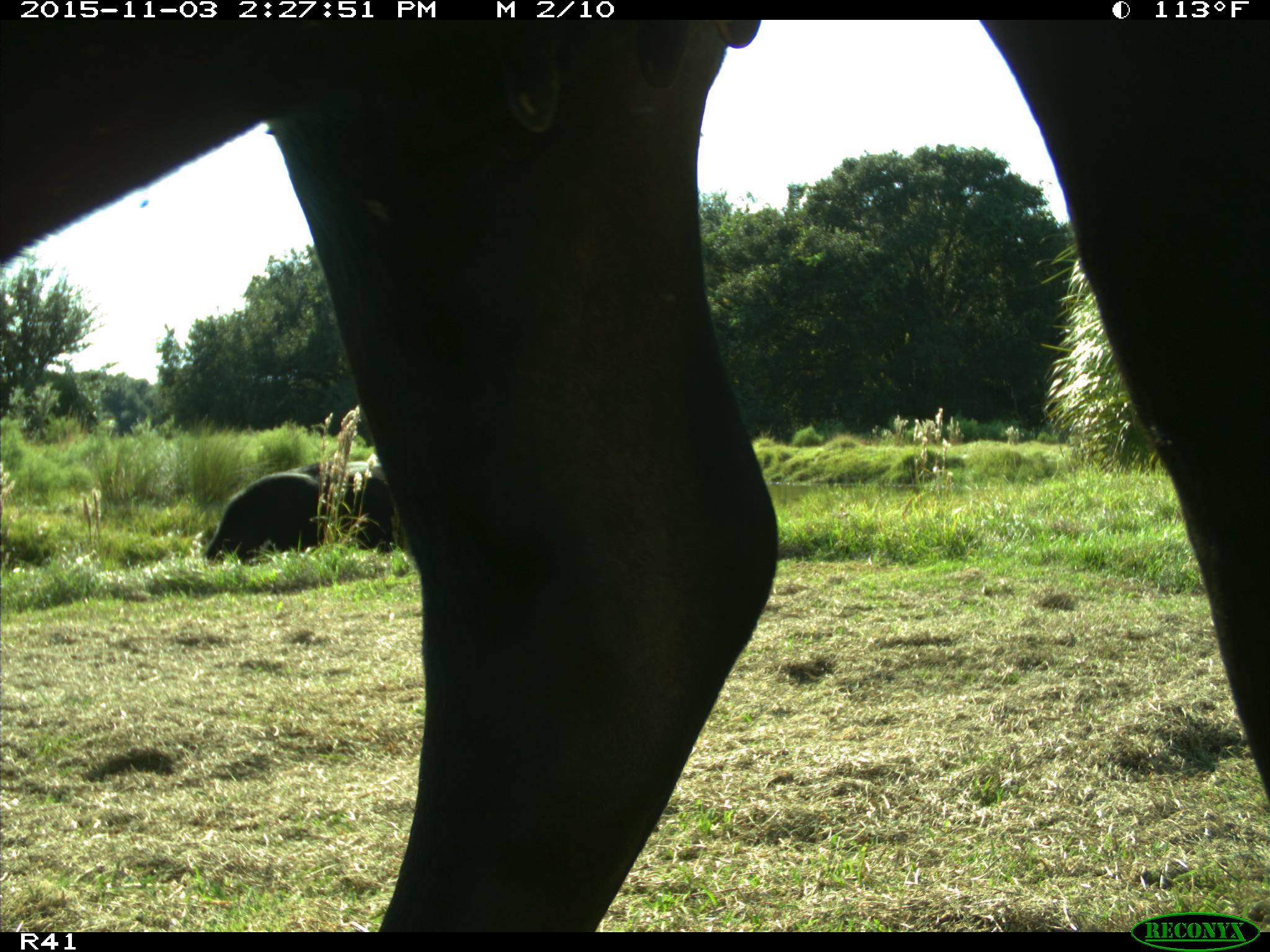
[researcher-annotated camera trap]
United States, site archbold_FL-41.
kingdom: Animalia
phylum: Chordata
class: Mammalia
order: Artiodactyla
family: Bovidae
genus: Bos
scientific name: Bos taurus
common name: domestic cow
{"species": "Bos taurus (domestic cow)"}